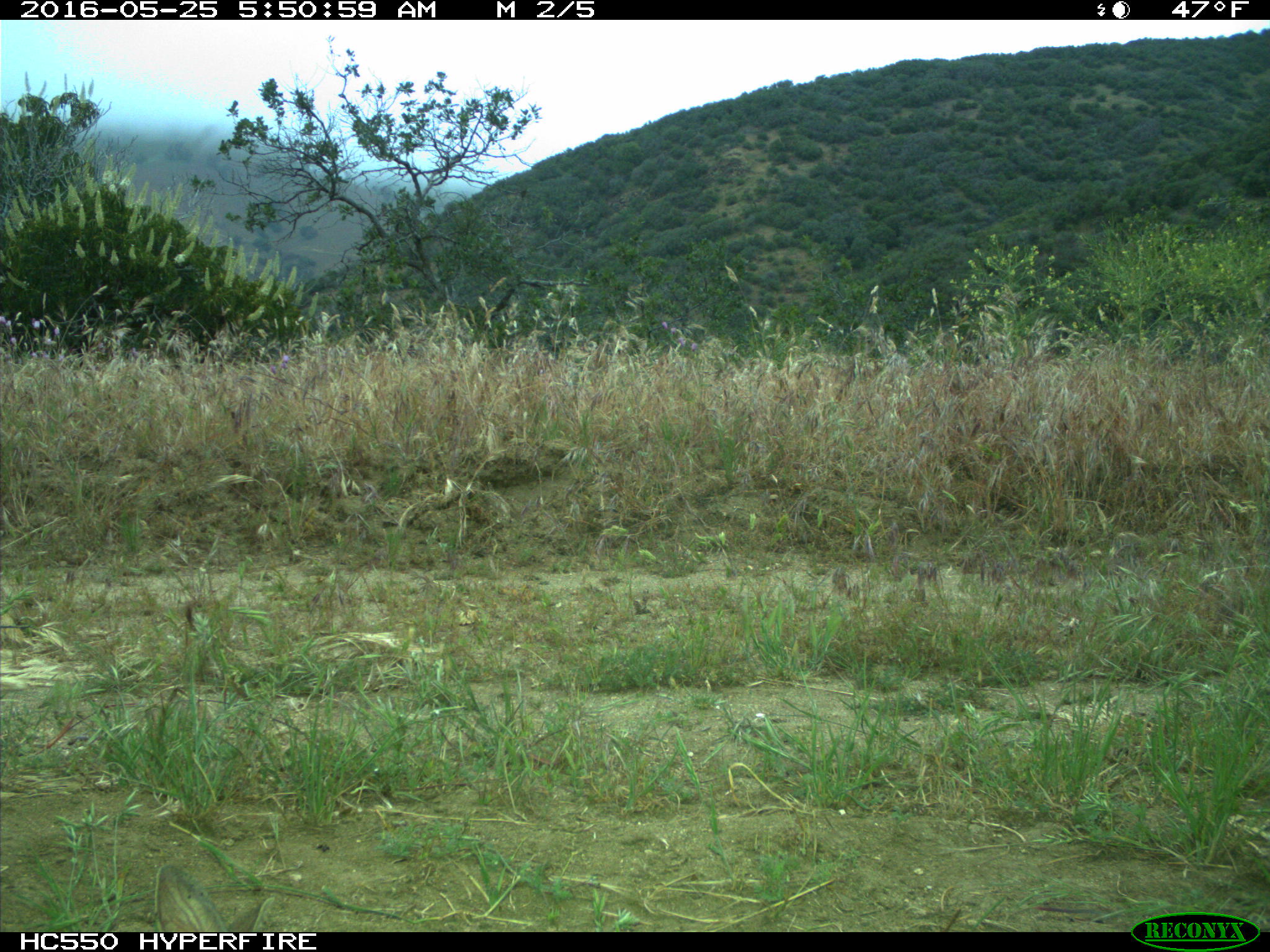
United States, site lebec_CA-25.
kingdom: Animalia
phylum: Chordata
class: Mammalia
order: Lagomorpha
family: Leporidae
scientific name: Leporidae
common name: rabbits and hares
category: unidentified rabbit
Unidentified rabbit (rabbits and hares) (Leporidae).